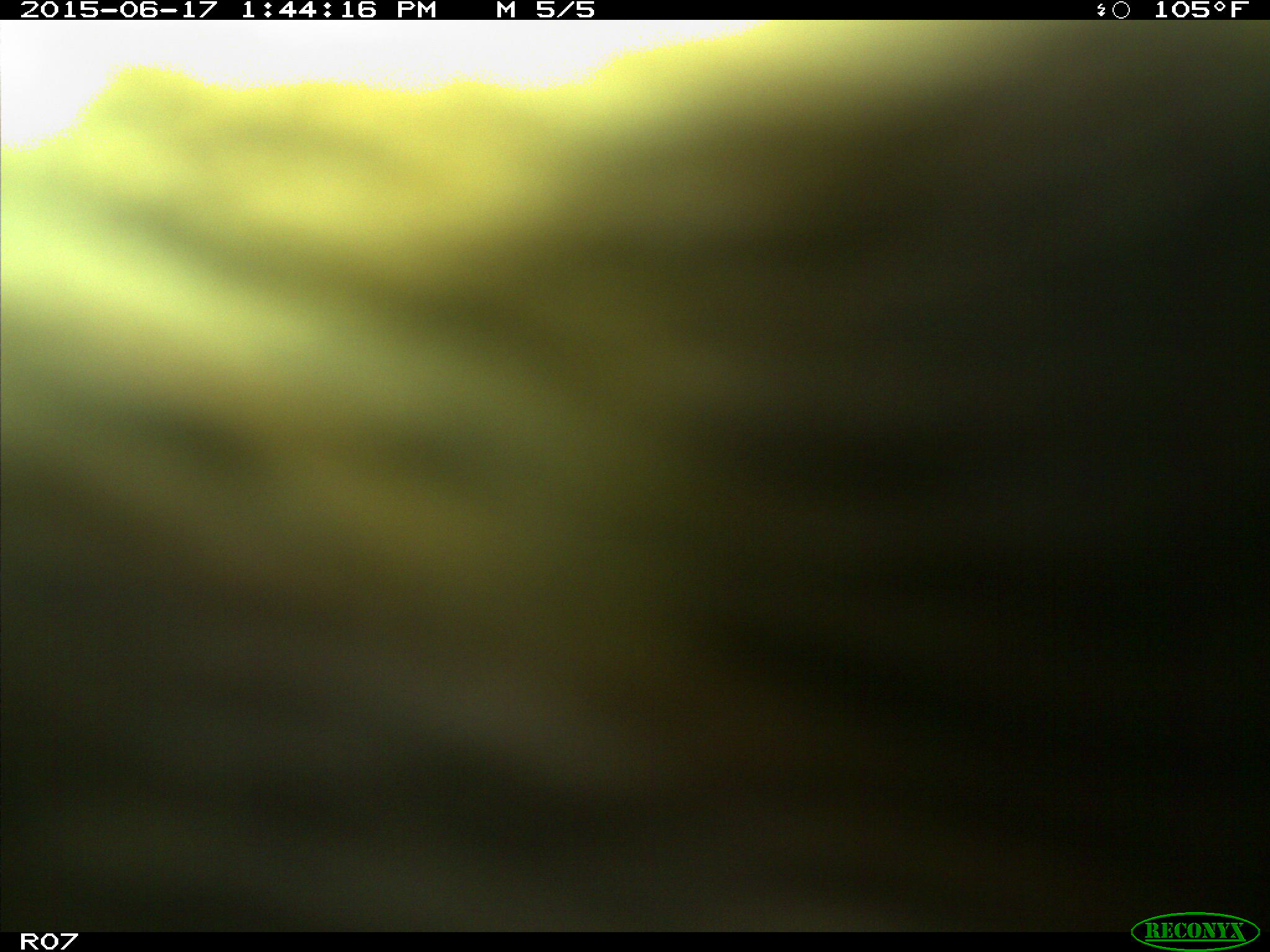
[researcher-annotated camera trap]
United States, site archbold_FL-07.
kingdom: Animalia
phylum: Chordata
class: Mammalia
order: Artiodactyla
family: Bovidae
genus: Bos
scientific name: Bos taurus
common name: domestic cow